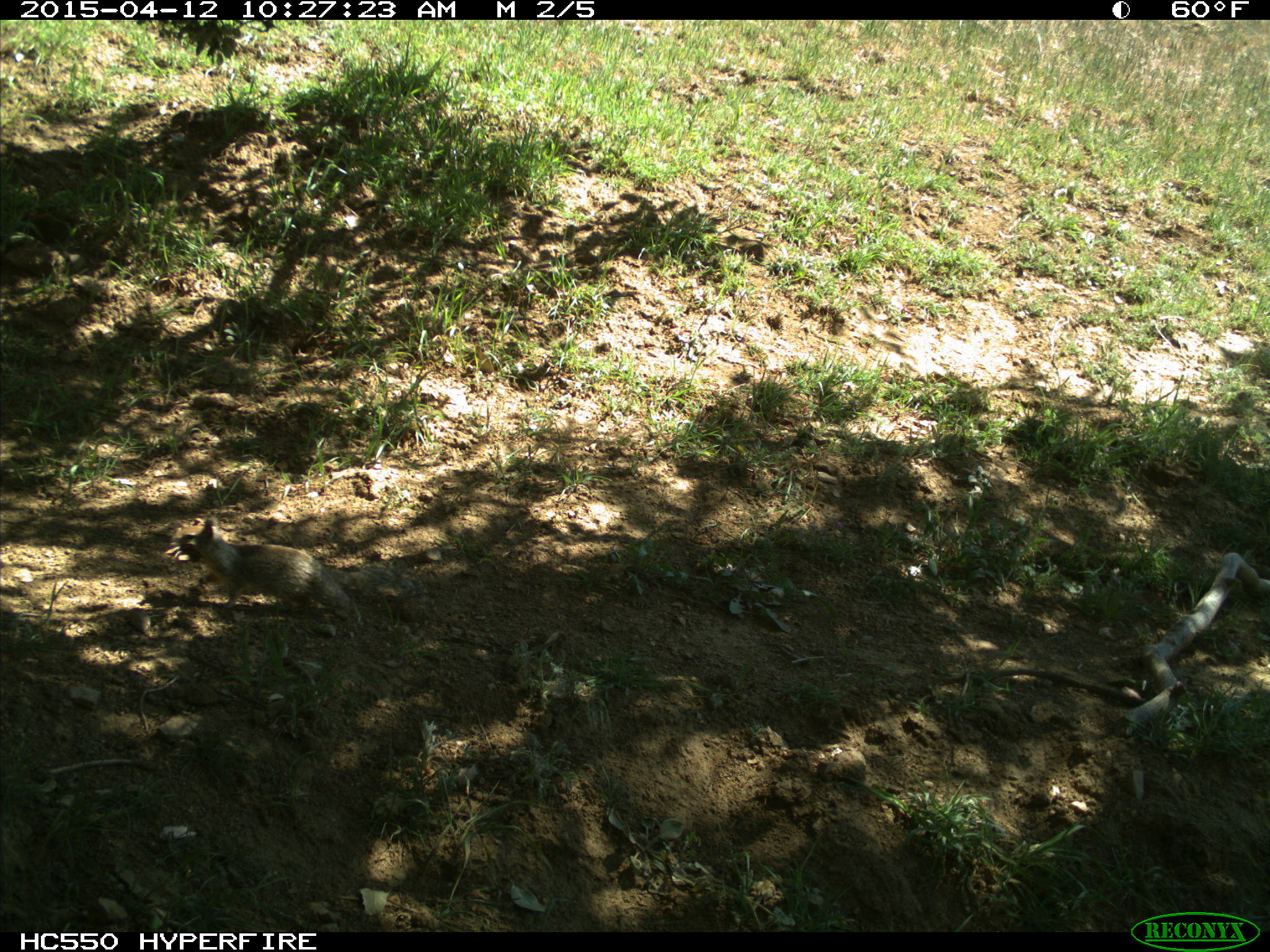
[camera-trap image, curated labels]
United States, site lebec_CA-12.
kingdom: Animalia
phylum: Chordata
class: Mammalia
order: Rodentia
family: Sciuridae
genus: Otospermophilus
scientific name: Otospermophilus beecheyi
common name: california ground squirrel